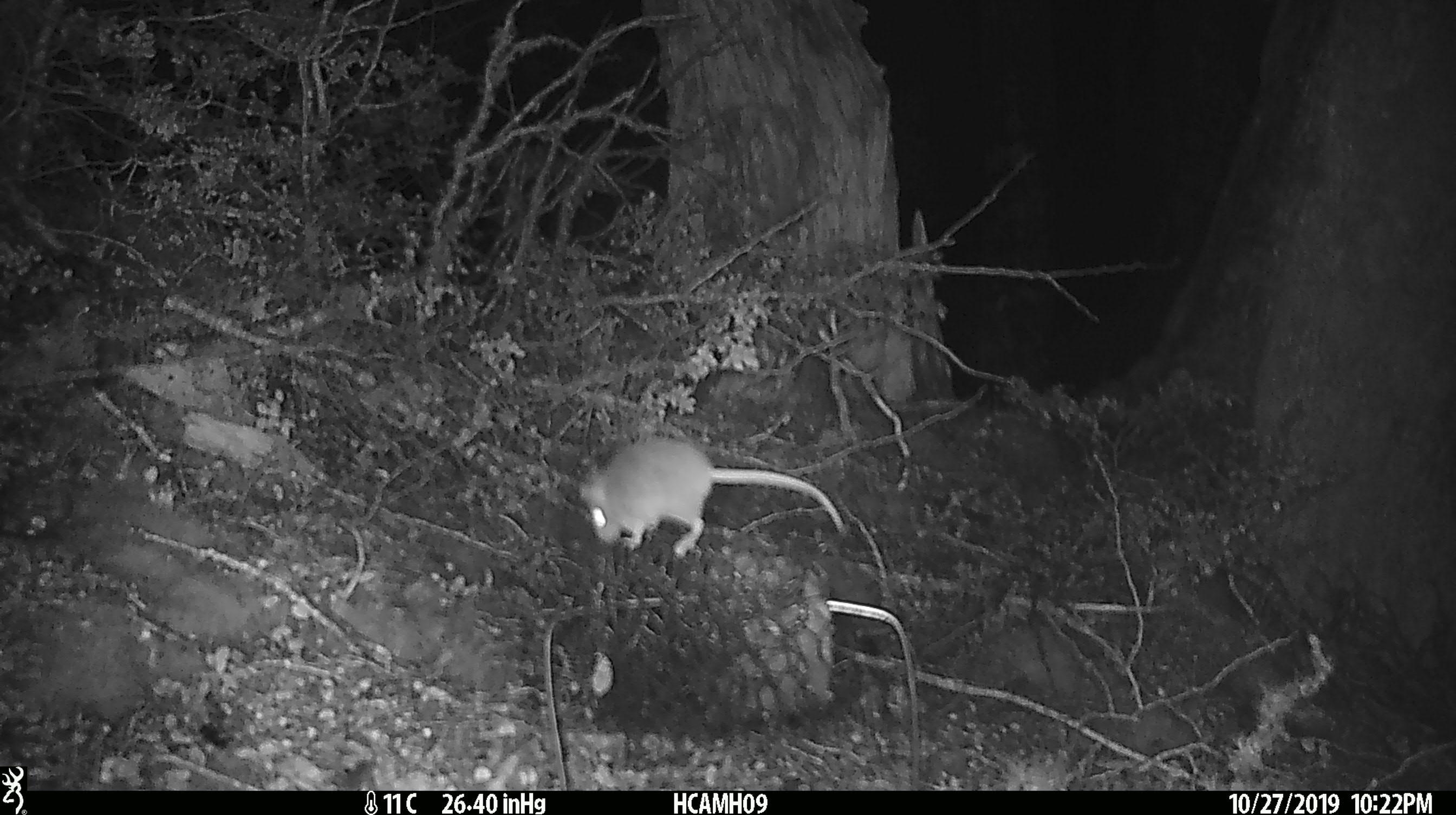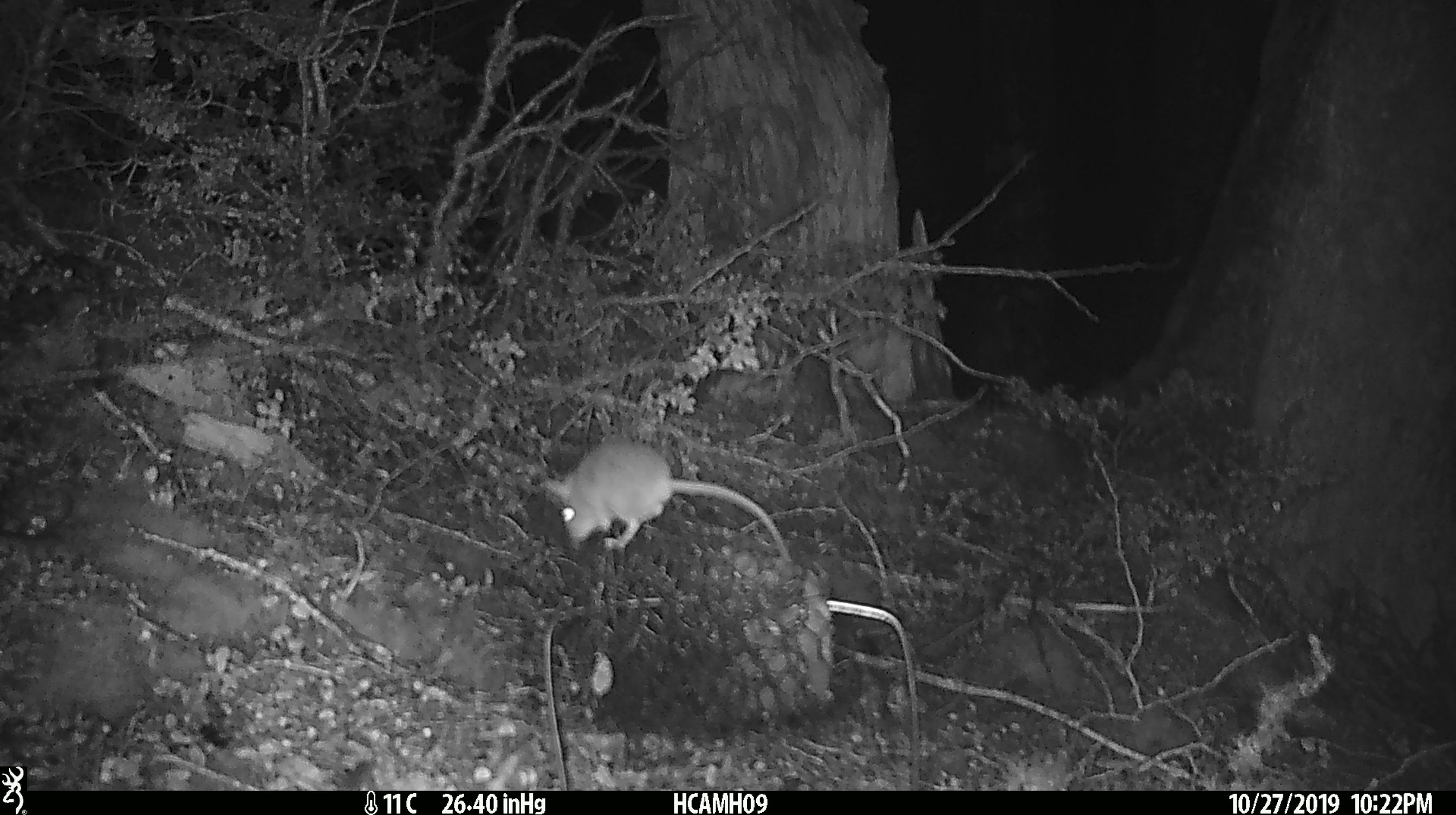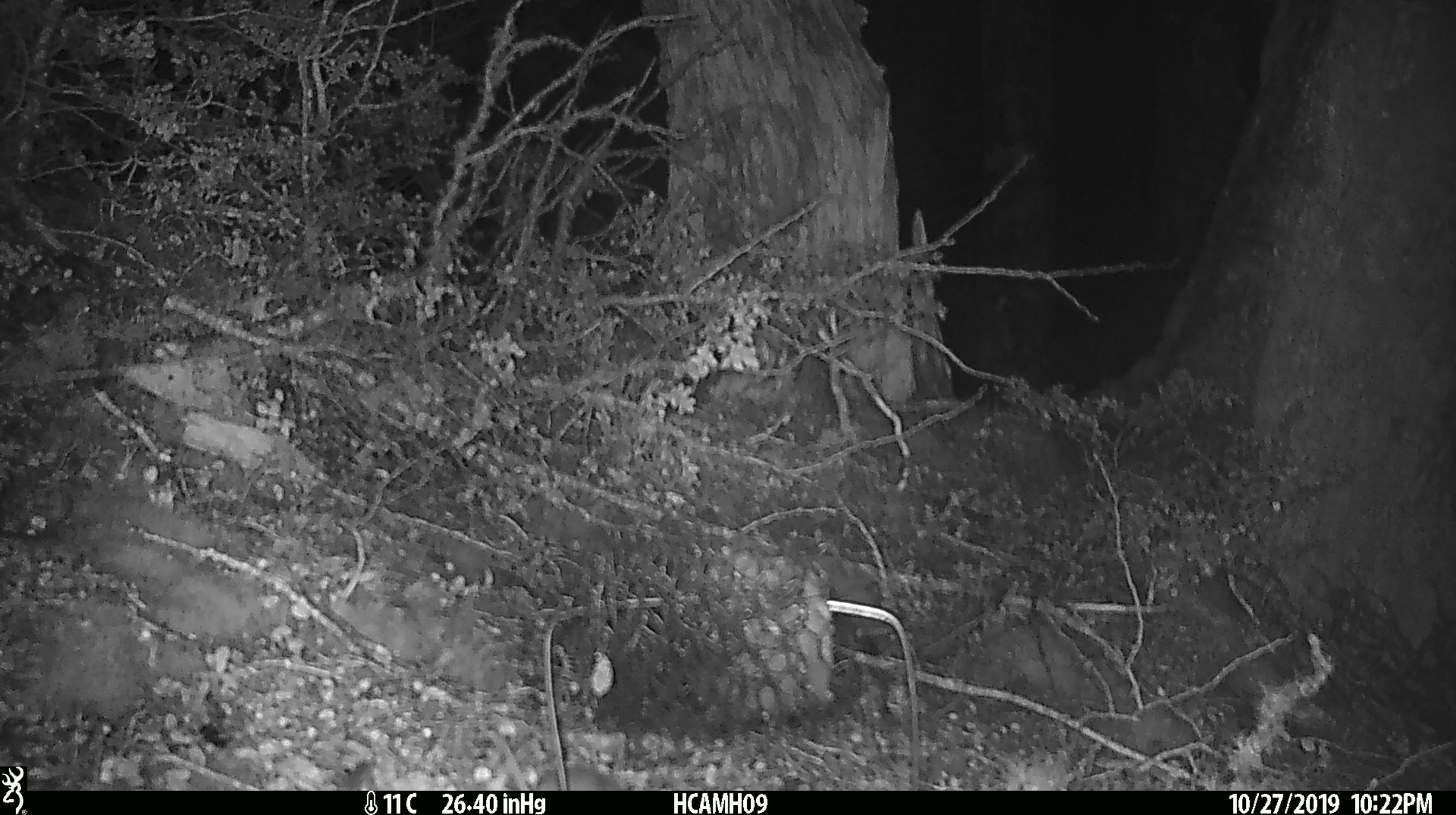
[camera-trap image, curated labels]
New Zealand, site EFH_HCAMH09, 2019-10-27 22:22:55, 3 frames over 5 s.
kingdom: Animalia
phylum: Chordata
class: Mammalia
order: Rodentia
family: Muridae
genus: Mus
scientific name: Mus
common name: mouse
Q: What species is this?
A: Mouse (Mus).